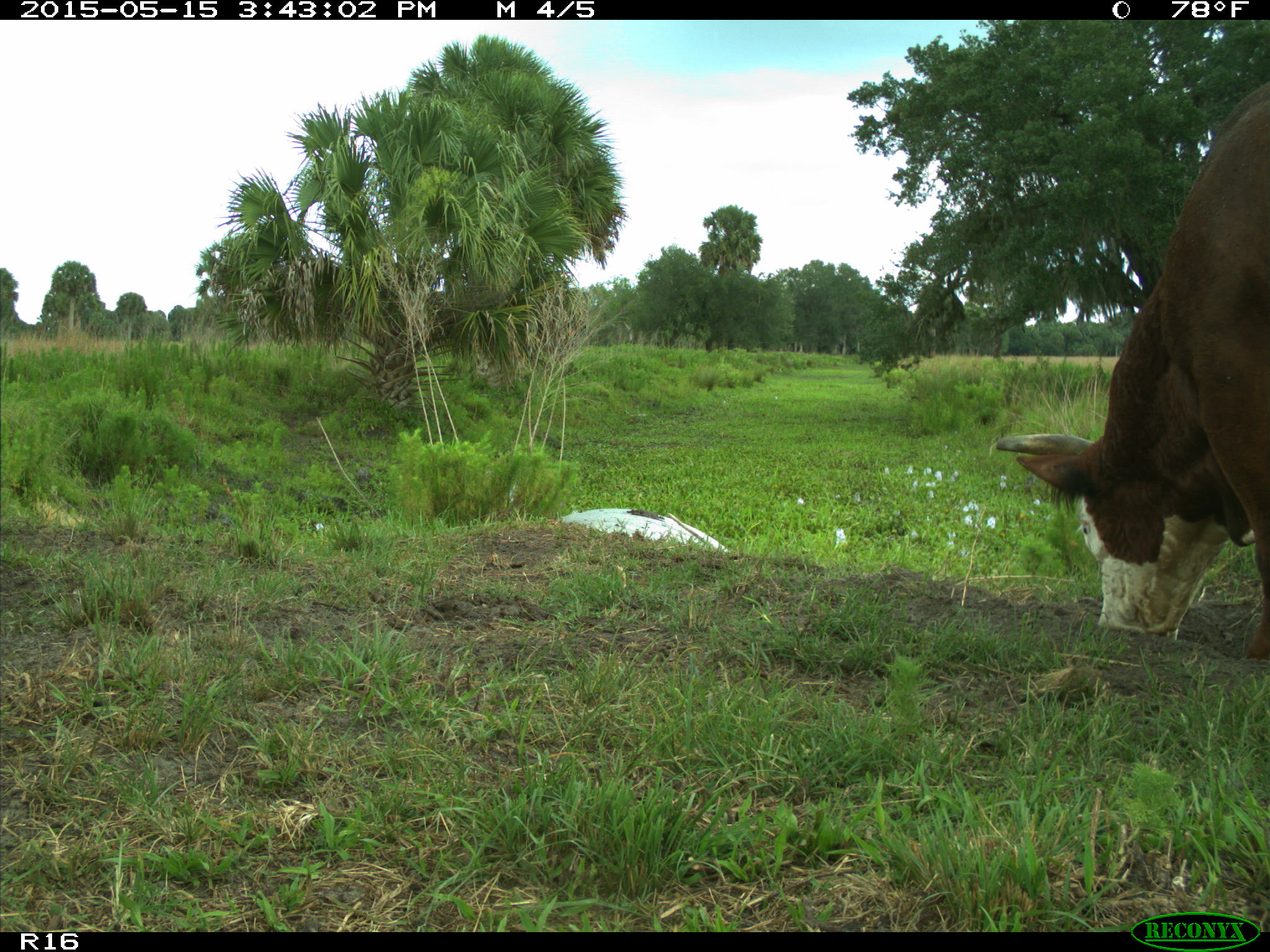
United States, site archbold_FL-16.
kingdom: Animalia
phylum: Chordata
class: Mammalia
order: Artiodactyla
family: Bovidae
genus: Bos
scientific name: Bos taurus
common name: domestic cow